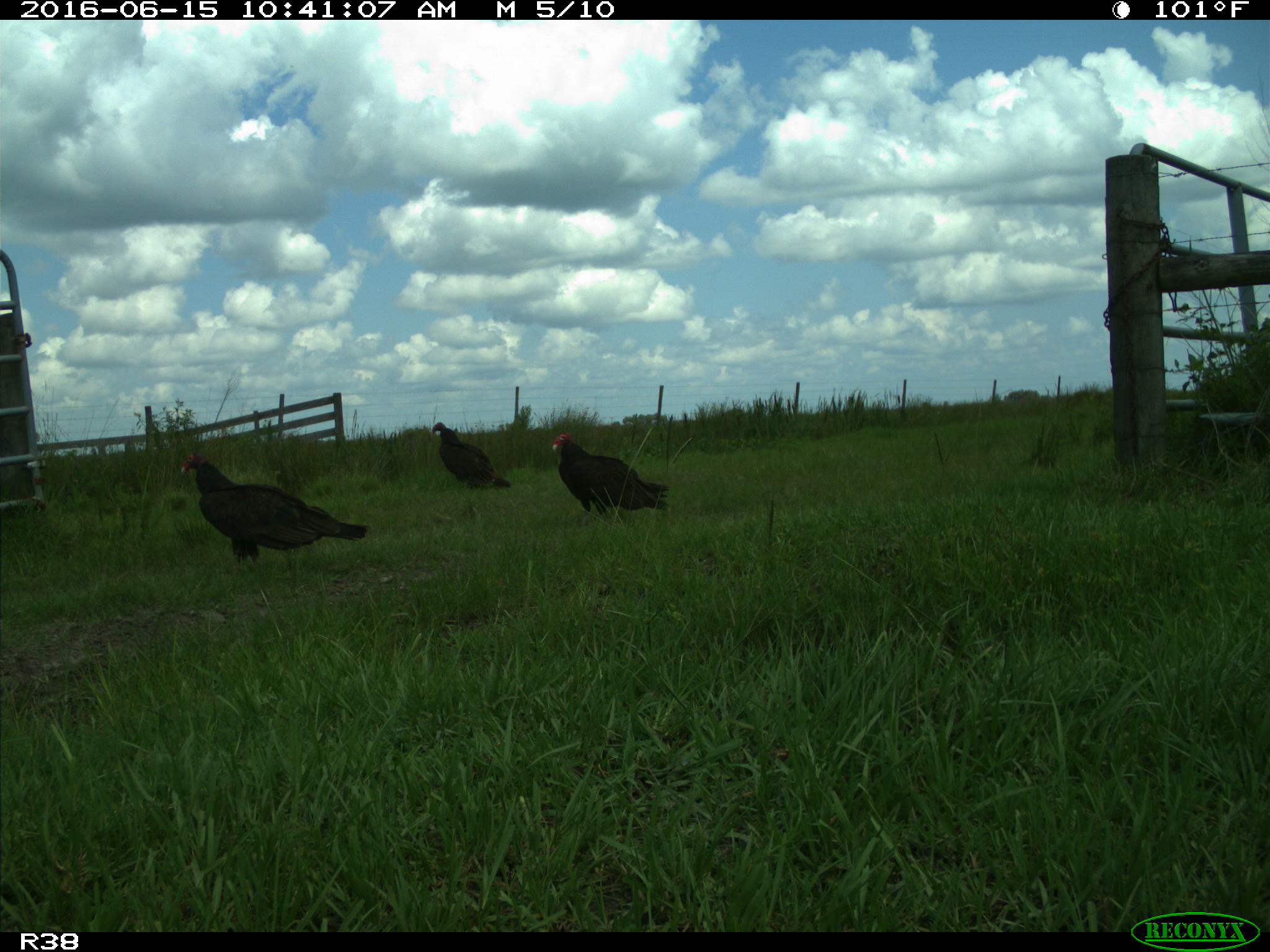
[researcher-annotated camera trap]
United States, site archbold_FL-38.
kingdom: Animalia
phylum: Chordata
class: Aves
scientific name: Aves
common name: birds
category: unidentified bird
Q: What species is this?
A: Unidentified bird (birds) (Aves).